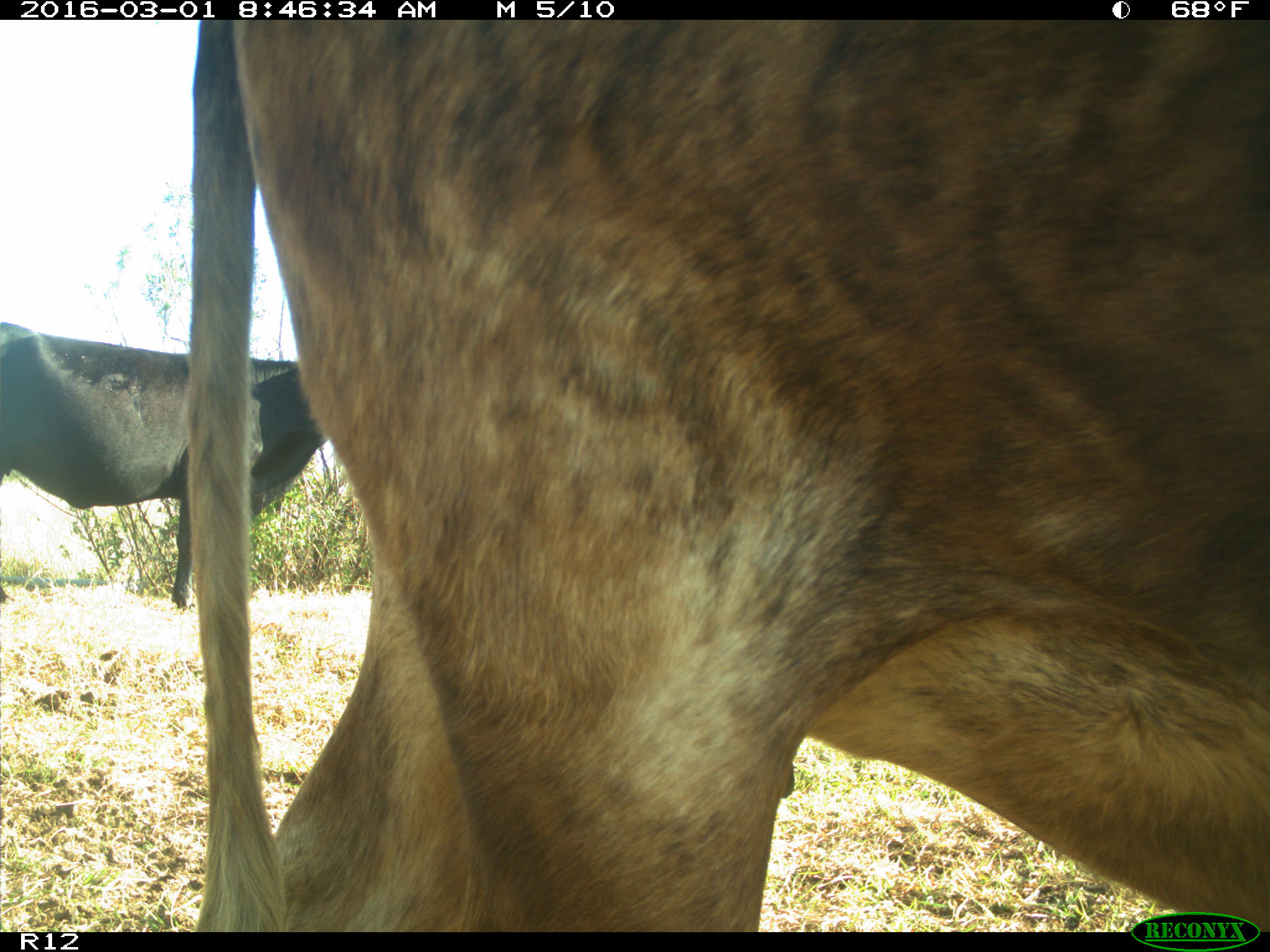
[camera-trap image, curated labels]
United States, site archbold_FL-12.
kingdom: Animalia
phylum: Chordata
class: Mammalia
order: Artiodactyla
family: Bovidae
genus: Bos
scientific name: Bos taurus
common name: domestic cow